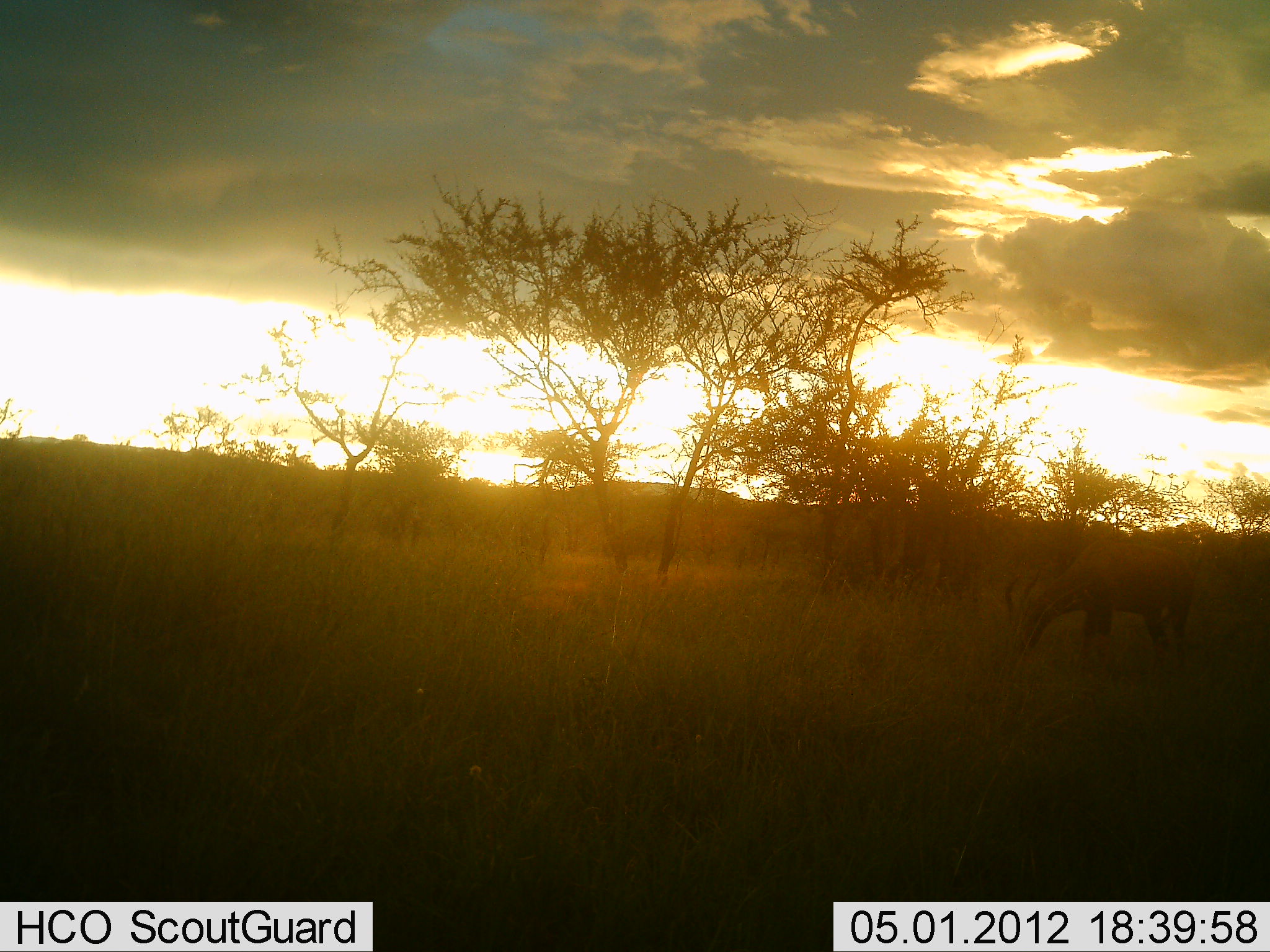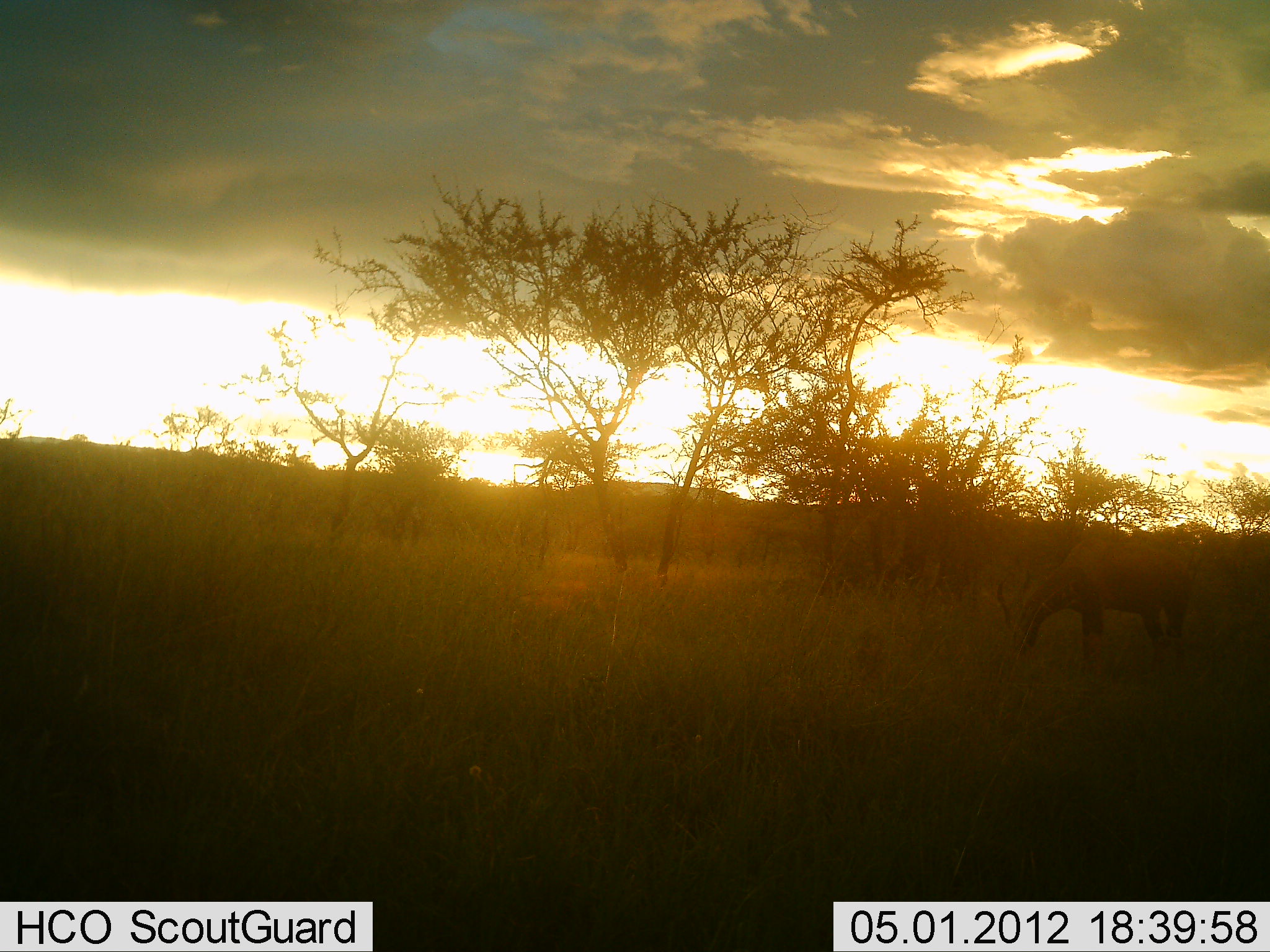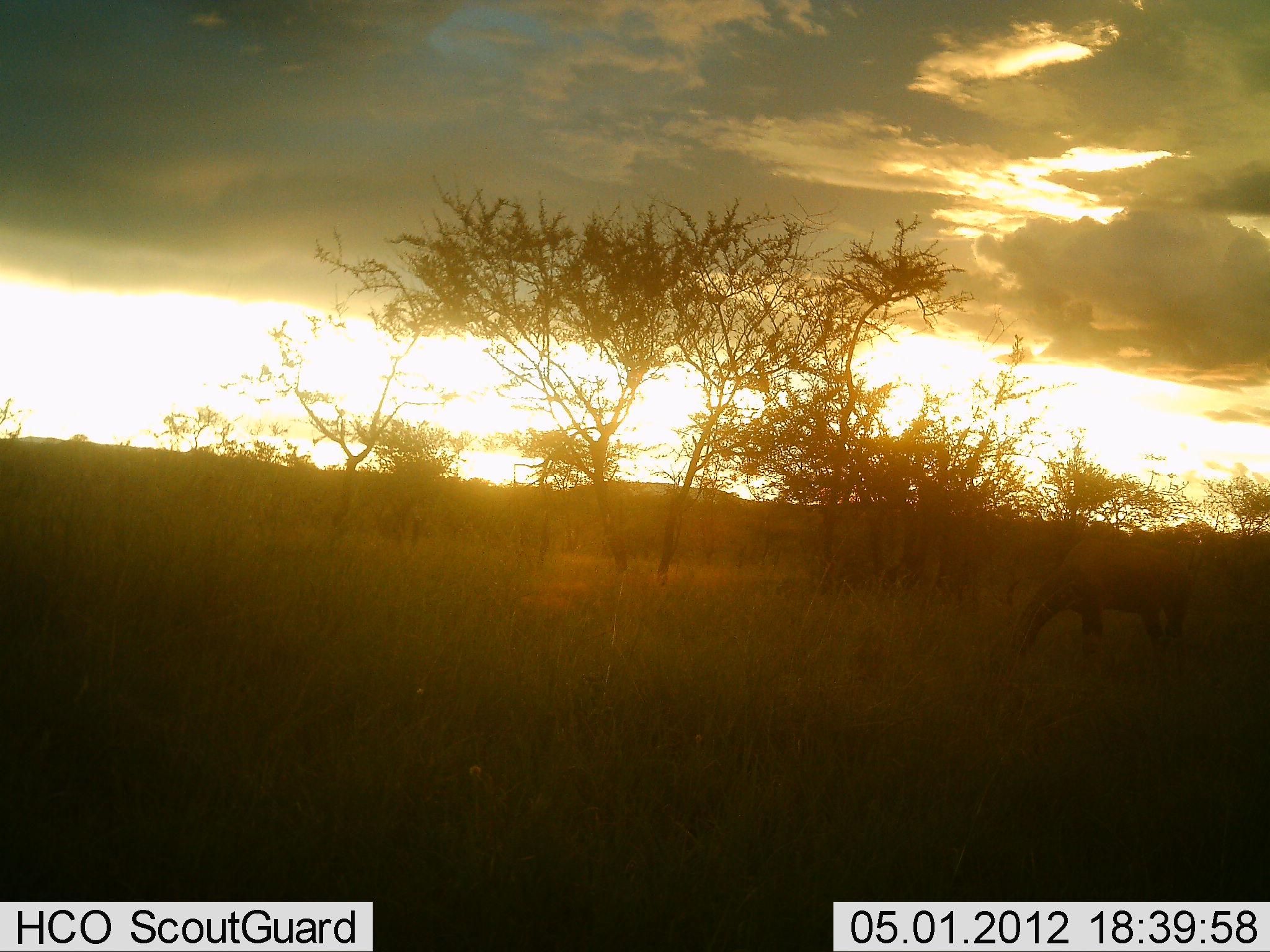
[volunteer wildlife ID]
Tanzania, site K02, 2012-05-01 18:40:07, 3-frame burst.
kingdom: Animalia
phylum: Chordata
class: Mammalia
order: Artiodactyla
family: Bovidae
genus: Alcelaphus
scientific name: Alcelaphus buselaphus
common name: hartebeest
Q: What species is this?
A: Hartebeest (Alcelaphus buselaphus).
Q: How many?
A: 1.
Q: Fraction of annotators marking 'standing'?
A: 11%.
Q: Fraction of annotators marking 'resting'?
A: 0%.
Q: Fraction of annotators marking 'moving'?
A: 11%.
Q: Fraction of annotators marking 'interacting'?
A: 0%.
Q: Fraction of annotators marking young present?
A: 0%.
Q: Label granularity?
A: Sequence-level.